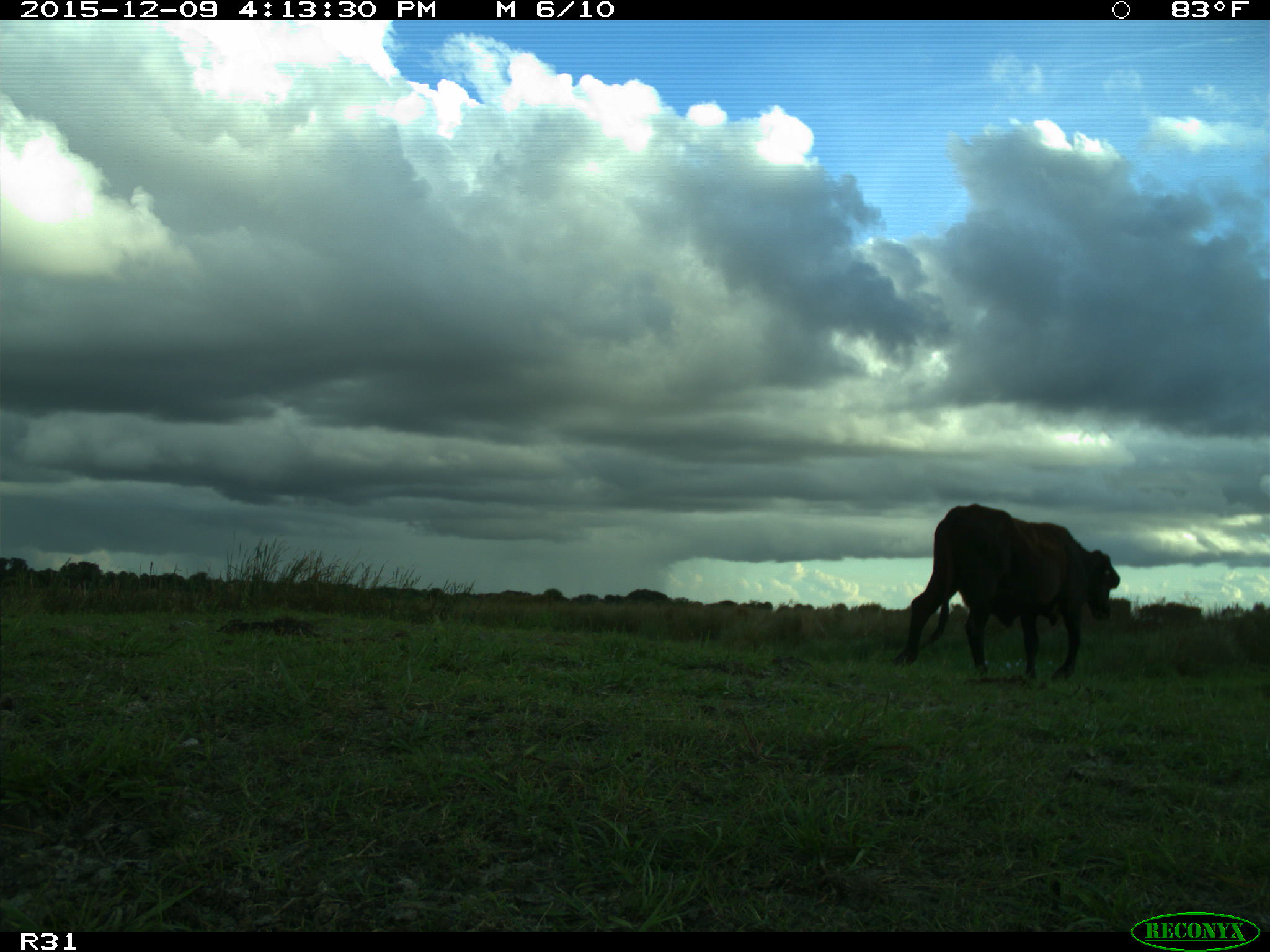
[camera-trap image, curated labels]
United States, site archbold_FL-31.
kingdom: Animalia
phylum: Chordata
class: Mammalia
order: Artiodactyla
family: Bovidae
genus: Bos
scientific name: Bos taurus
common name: domestic cow